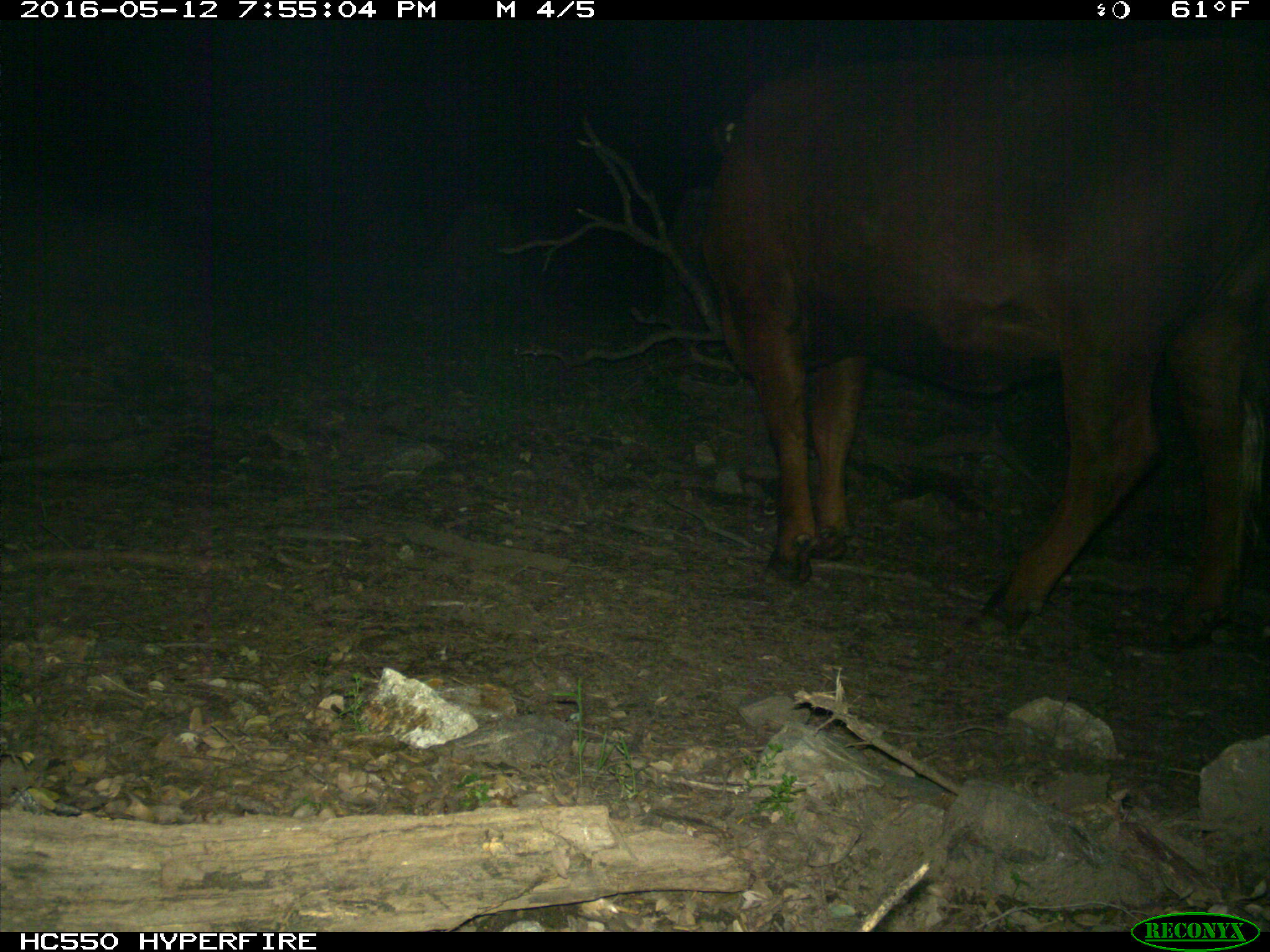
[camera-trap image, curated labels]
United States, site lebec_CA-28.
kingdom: Animalia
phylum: Chordata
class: Mammalia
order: Artiodactyla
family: Bovidae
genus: Bos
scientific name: Bos taurus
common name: domestic cow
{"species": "Bos taurus (domestic cow)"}